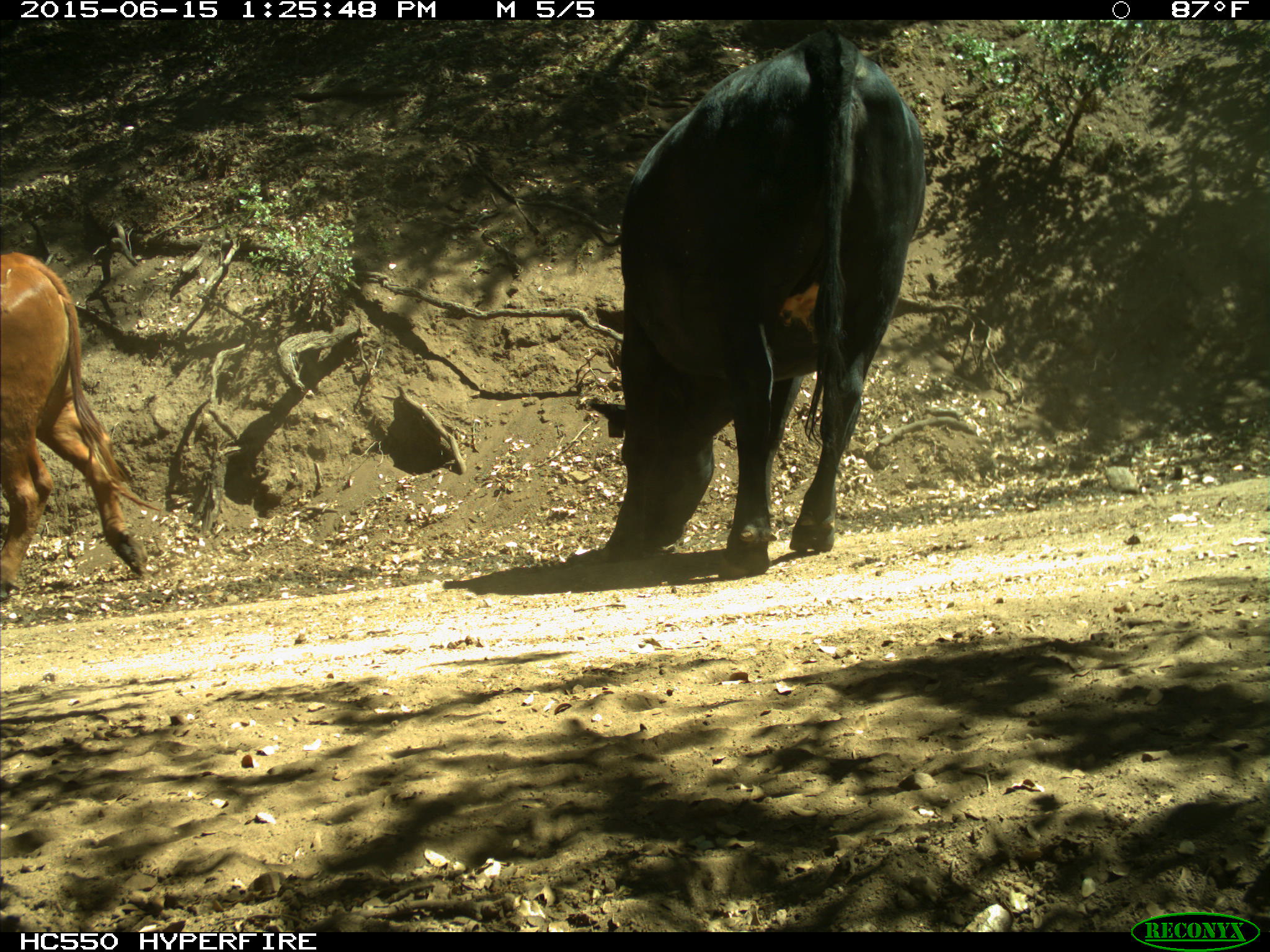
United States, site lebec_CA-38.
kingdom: Animalia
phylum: Chordata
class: Mammalia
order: Artiodactyla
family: Bovidae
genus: Bos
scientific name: Bos taurus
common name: domestic cow